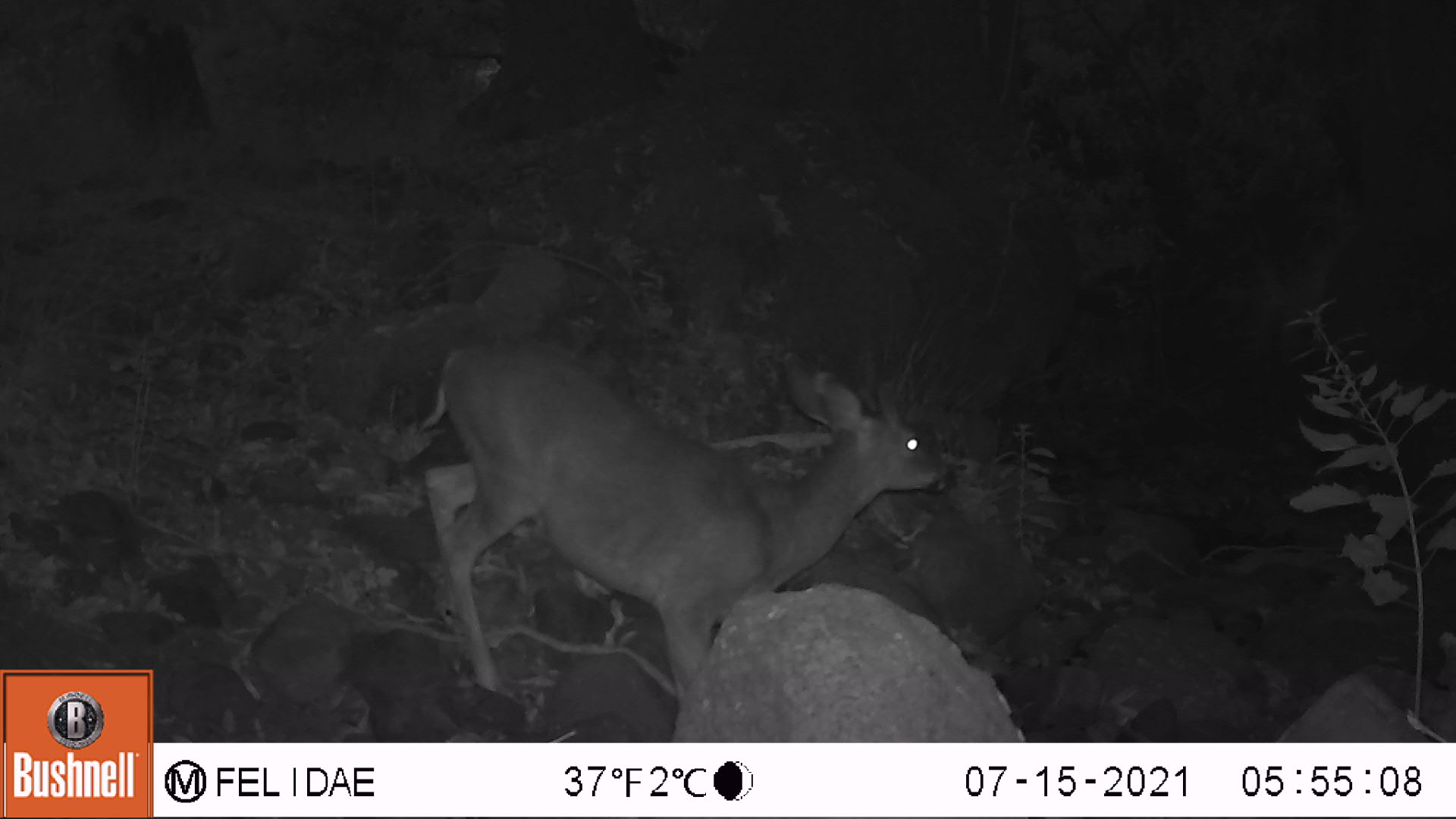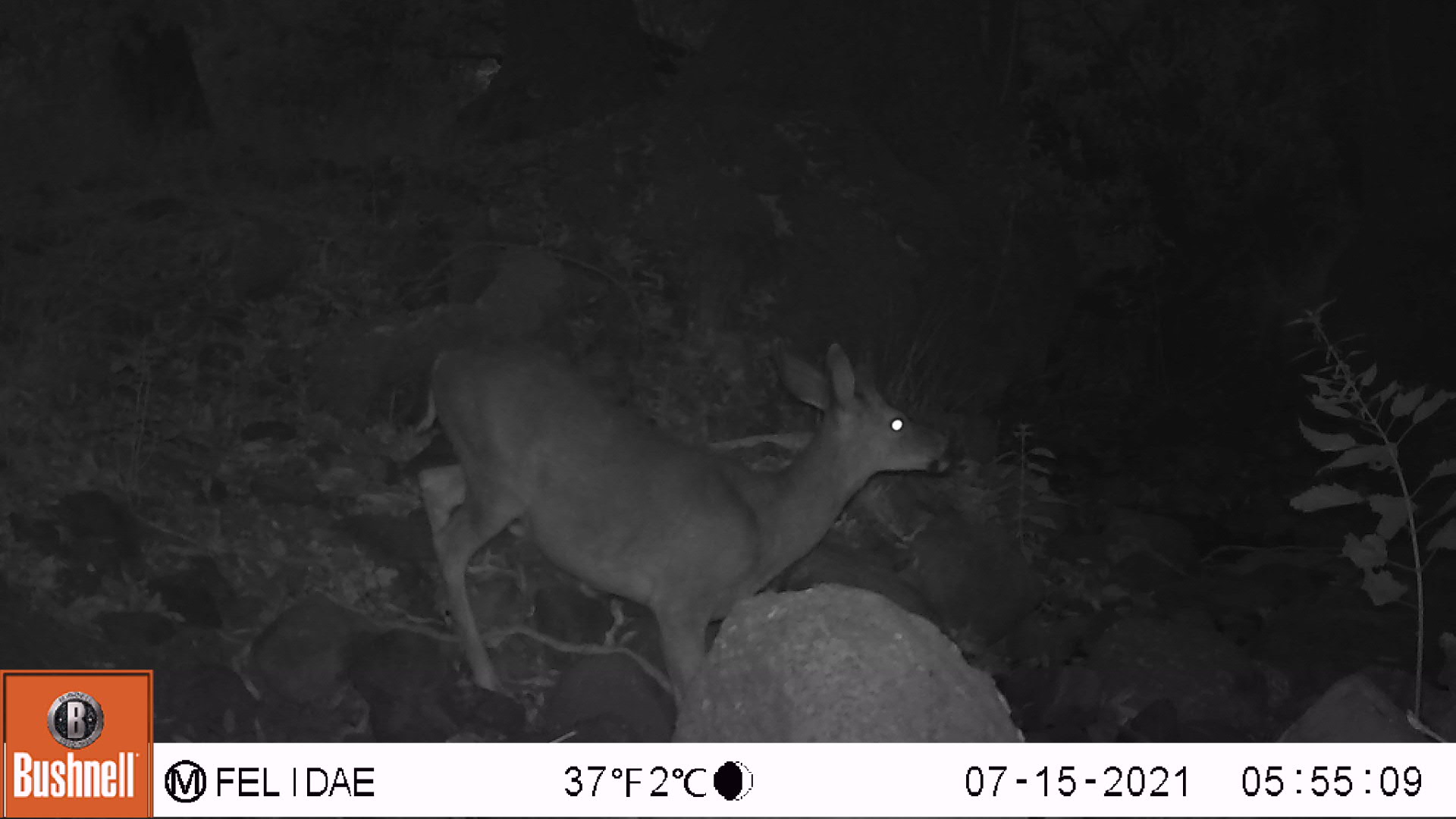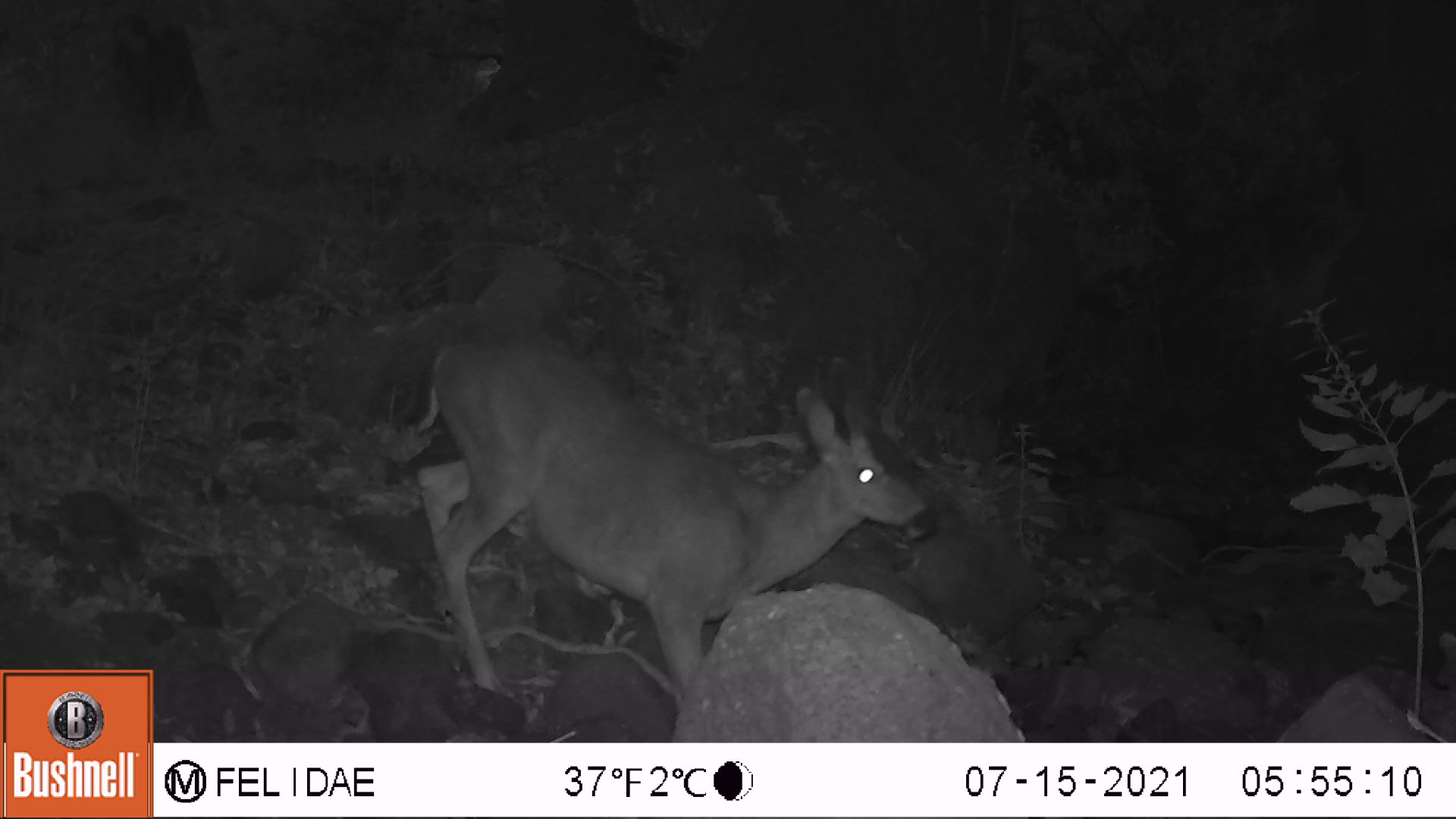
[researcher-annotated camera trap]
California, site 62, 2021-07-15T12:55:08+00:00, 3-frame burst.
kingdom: Animalia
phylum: Chordata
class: Mammalia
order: Artiodactyla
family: Cervidae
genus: Odocoileus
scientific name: Odocoileus hemionus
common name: mule deer